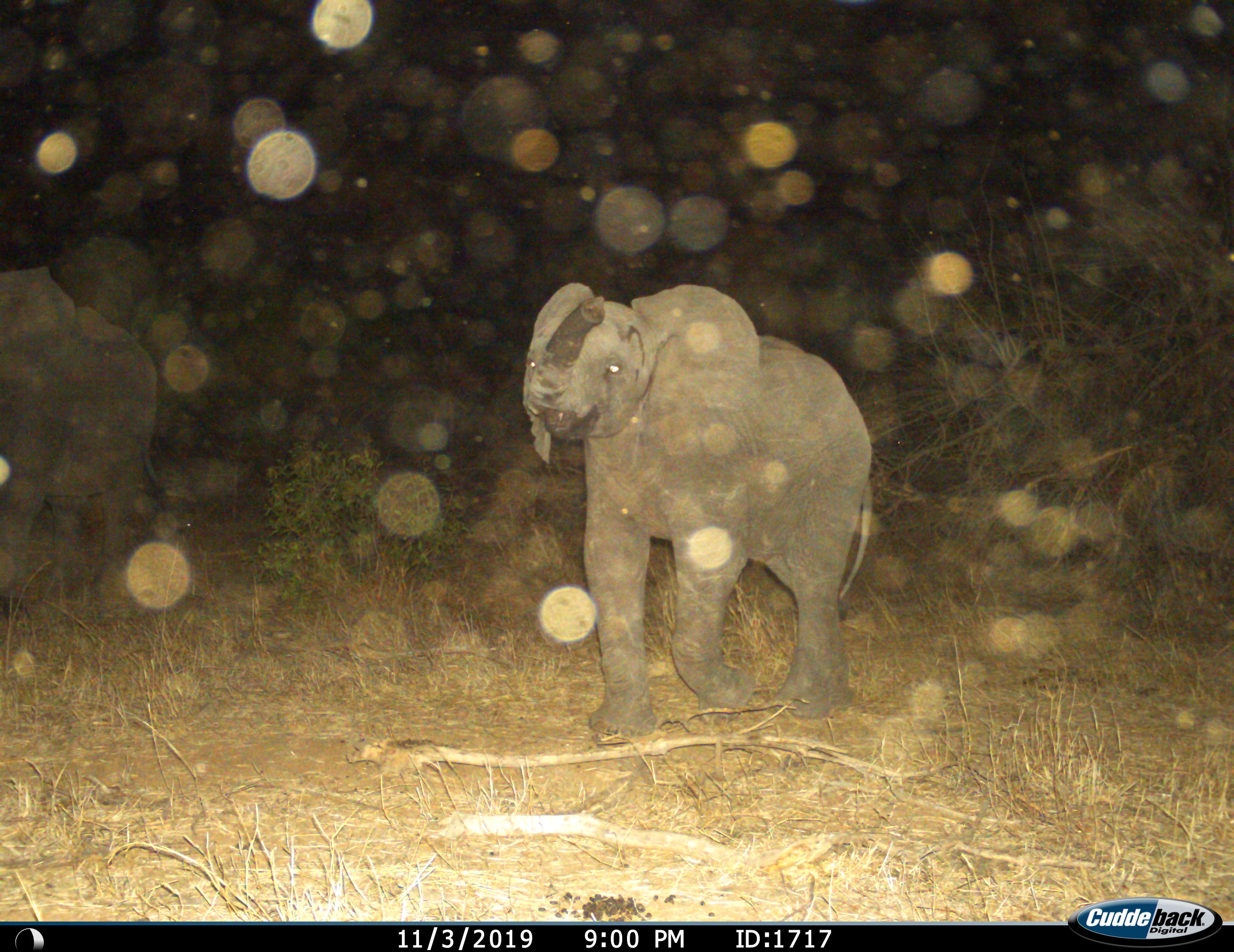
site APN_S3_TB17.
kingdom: Animalia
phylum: Chordata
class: Mammalia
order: Proboscidea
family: Elephantidae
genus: Loxodonta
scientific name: Loxodonta africana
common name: african bush elephant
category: elephant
Elephant (african bush elephant) (Loxodonta africana), count 2. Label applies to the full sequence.